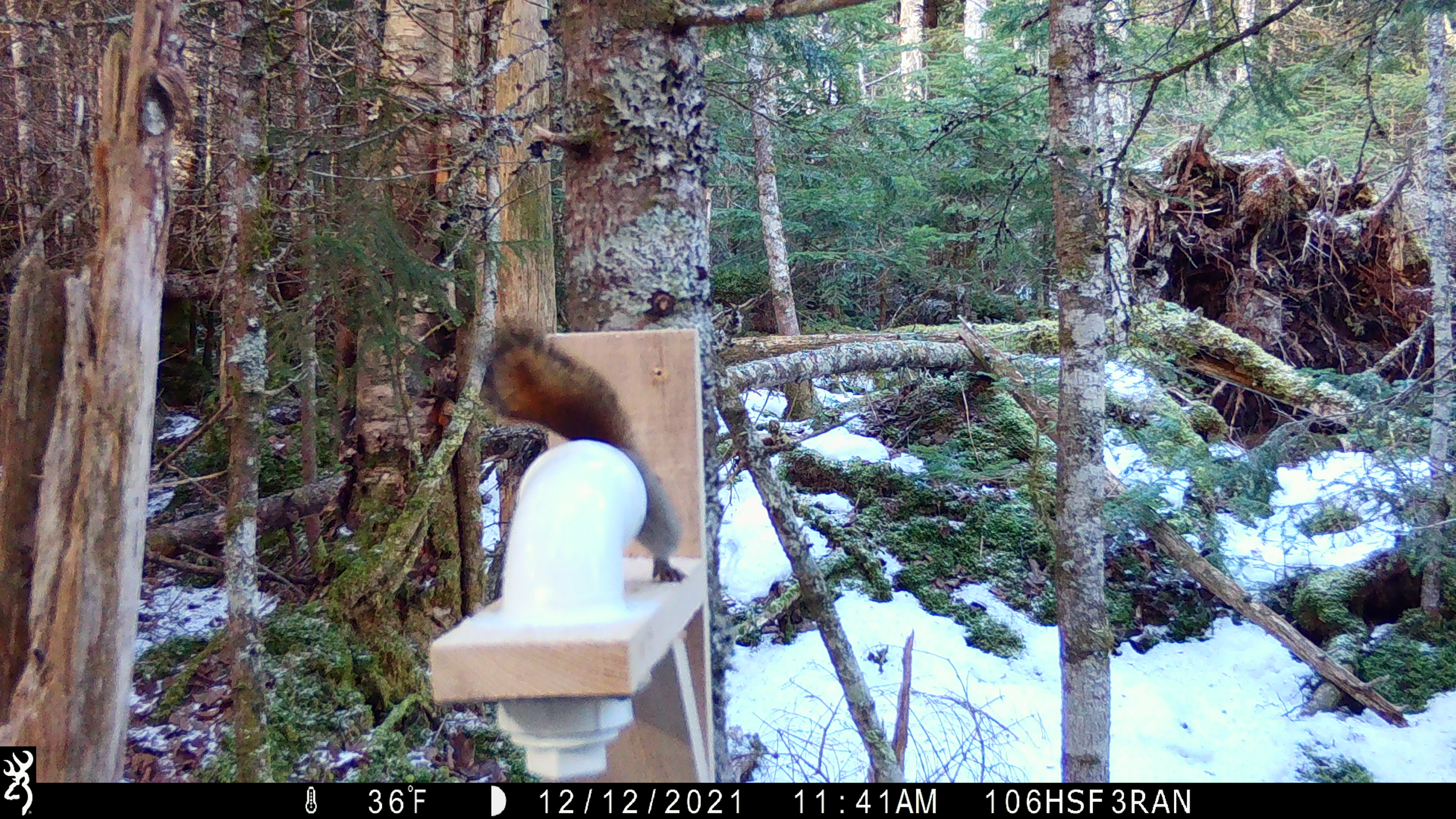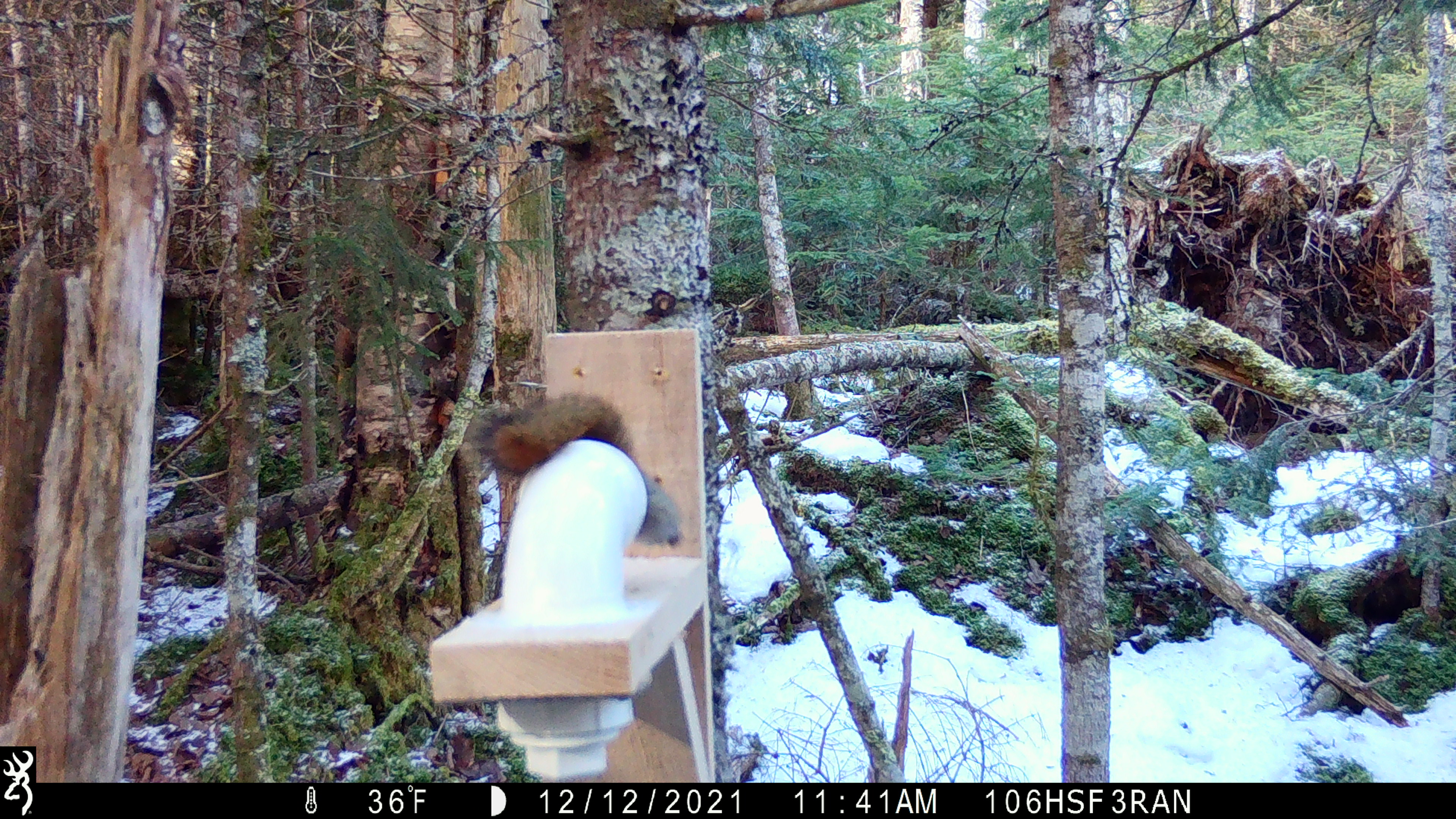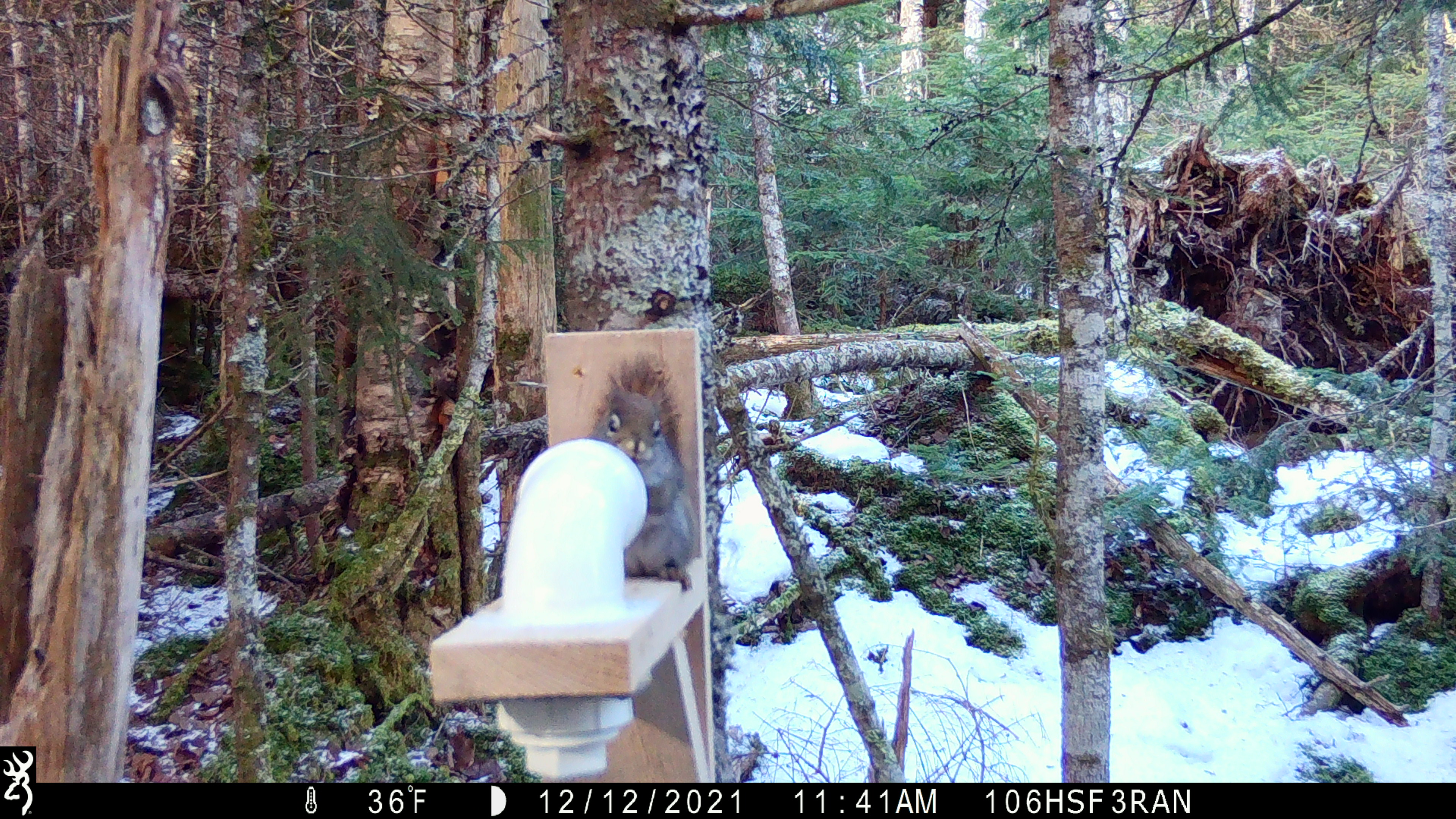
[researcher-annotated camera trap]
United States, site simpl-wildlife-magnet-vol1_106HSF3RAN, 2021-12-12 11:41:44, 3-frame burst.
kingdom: Animalia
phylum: Chordata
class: Mammalia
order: Rodentia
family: Sciuridae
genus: Tamiasciurus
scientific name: Tamiasciurus hudsonicus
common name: red squirrel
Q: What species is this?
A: Red squirrel (Tamiasciurus hudsonicus).